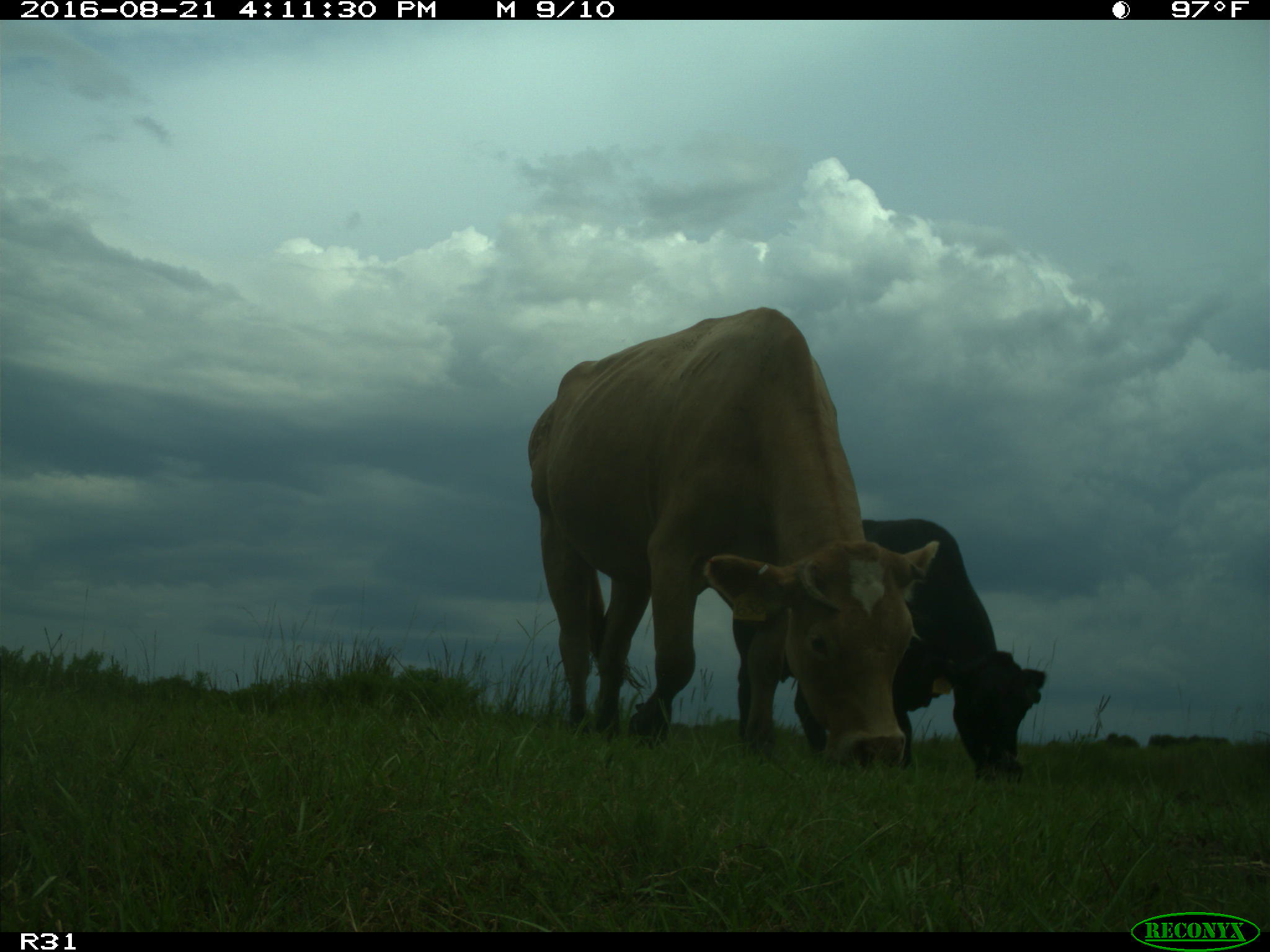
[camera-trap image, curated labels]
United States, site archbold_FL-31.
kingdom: Animalia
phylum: Chordata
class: Mammalia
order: Artiodactyla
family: Bovidae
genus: Bos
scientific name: Bos taurus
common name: domestic cow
Bos taurus (domestic cow).